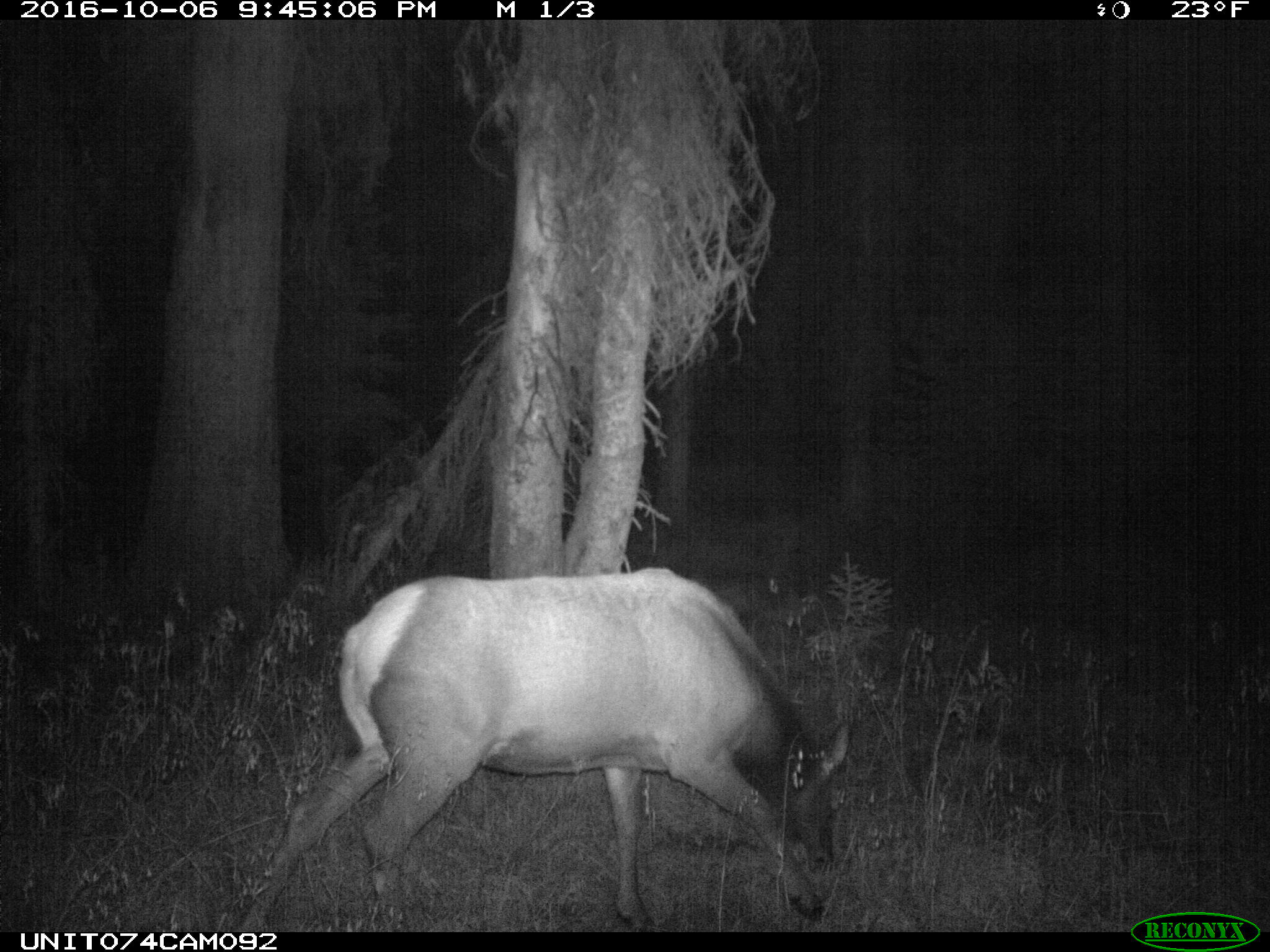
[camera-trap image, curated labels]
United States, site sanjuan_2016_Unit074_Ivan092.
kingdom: Animalia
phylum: Chordata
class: Mammalia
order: Artiodactyla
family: Cervidae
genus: Cervus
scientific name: Cervus elaphus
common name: red deer